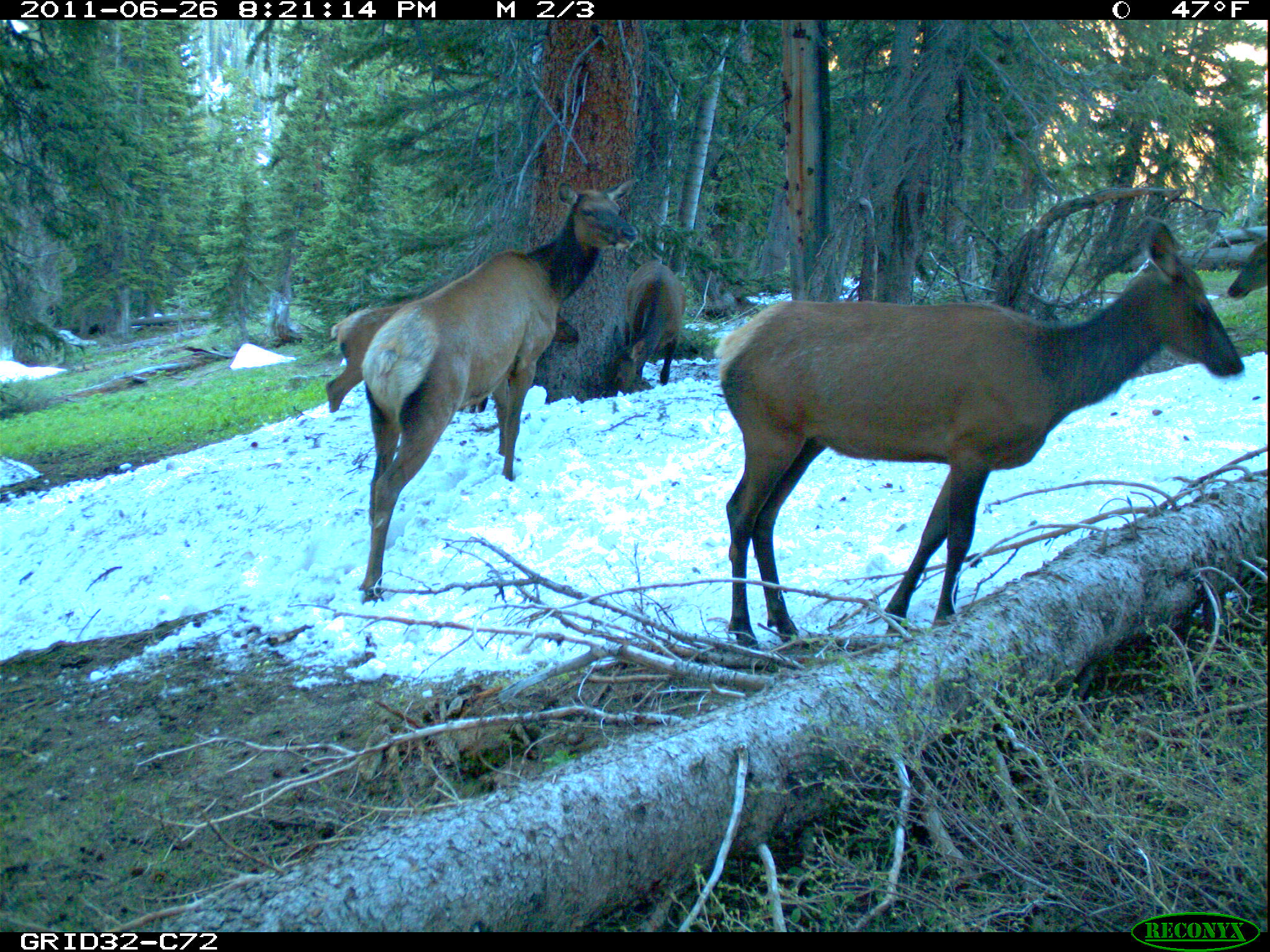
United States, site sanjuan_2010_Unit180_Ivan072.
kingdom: Animalia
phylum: Chordata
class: Mammalia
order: Artiodactyla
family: Cervidae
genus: Cervus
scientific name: Cervus elaphus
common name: red deer